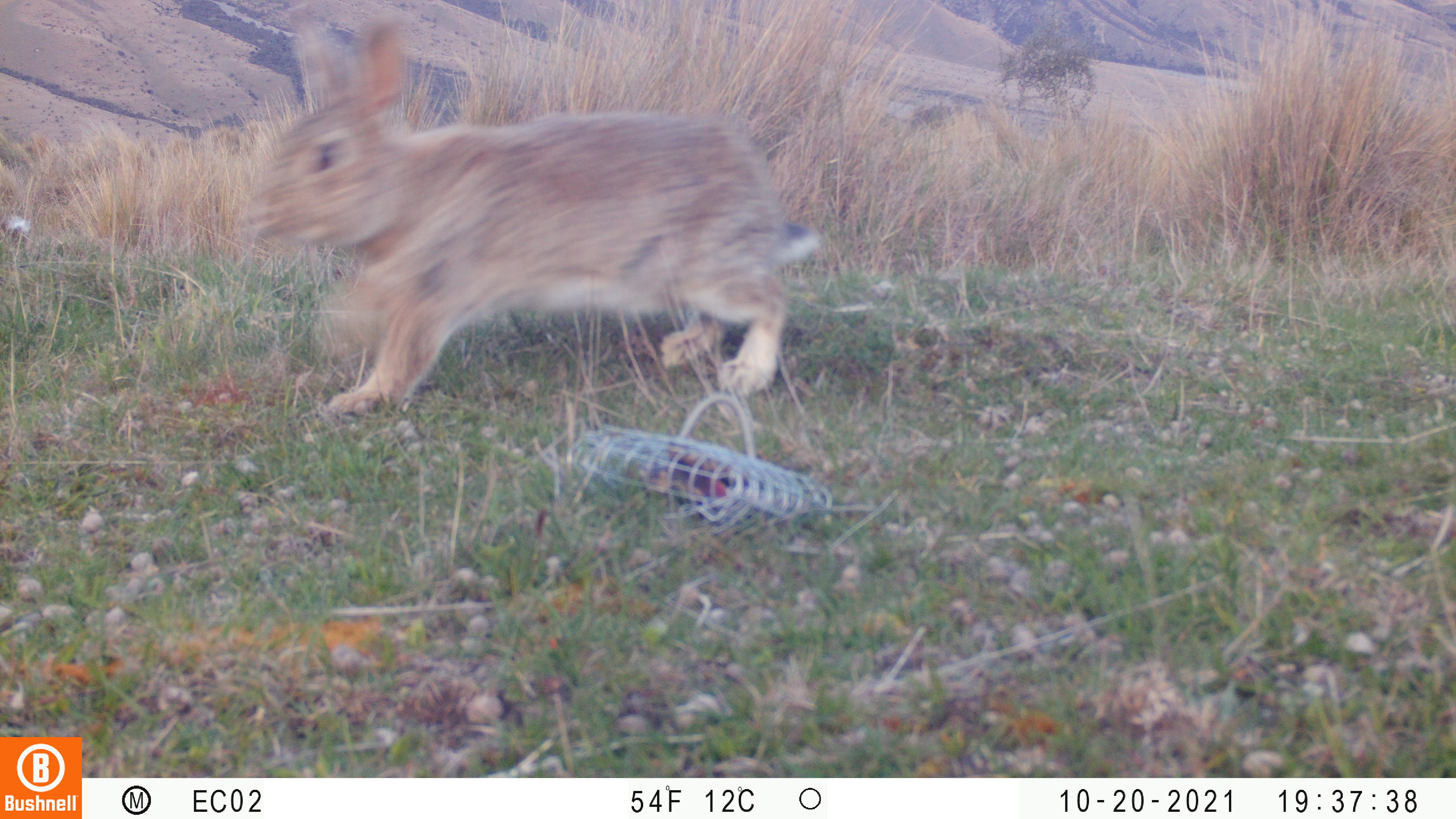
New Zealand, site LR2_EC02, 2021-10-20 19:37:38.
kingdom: Animalia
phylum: Chordata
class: Mammalia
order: Lagomorpha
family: Leporidae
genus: Oryctolagus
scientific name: Oryctolagus cuniculus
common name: european rabbit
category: rabbit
Rabbit (european rabbit) (Oryctolagus cuniculus).